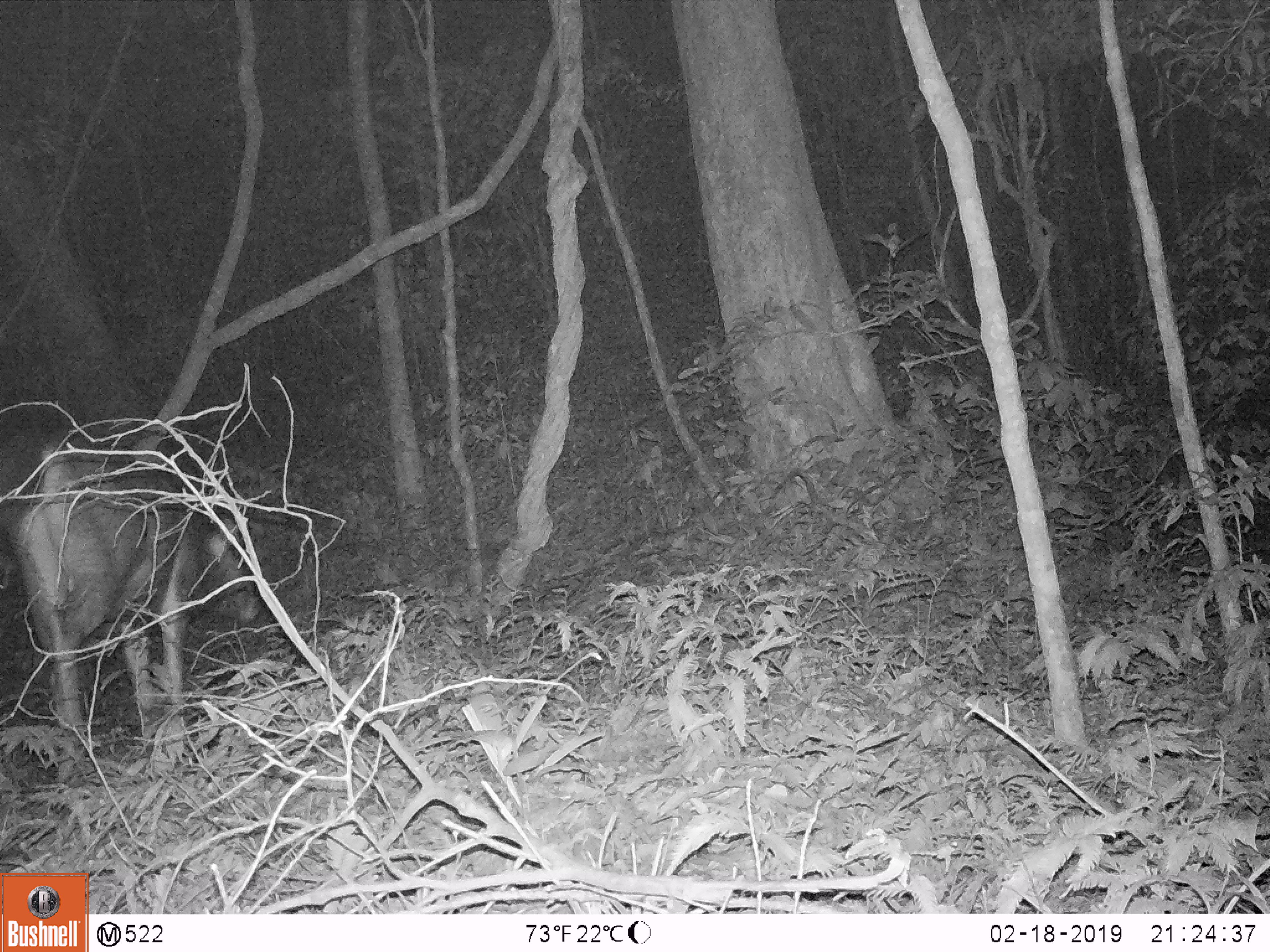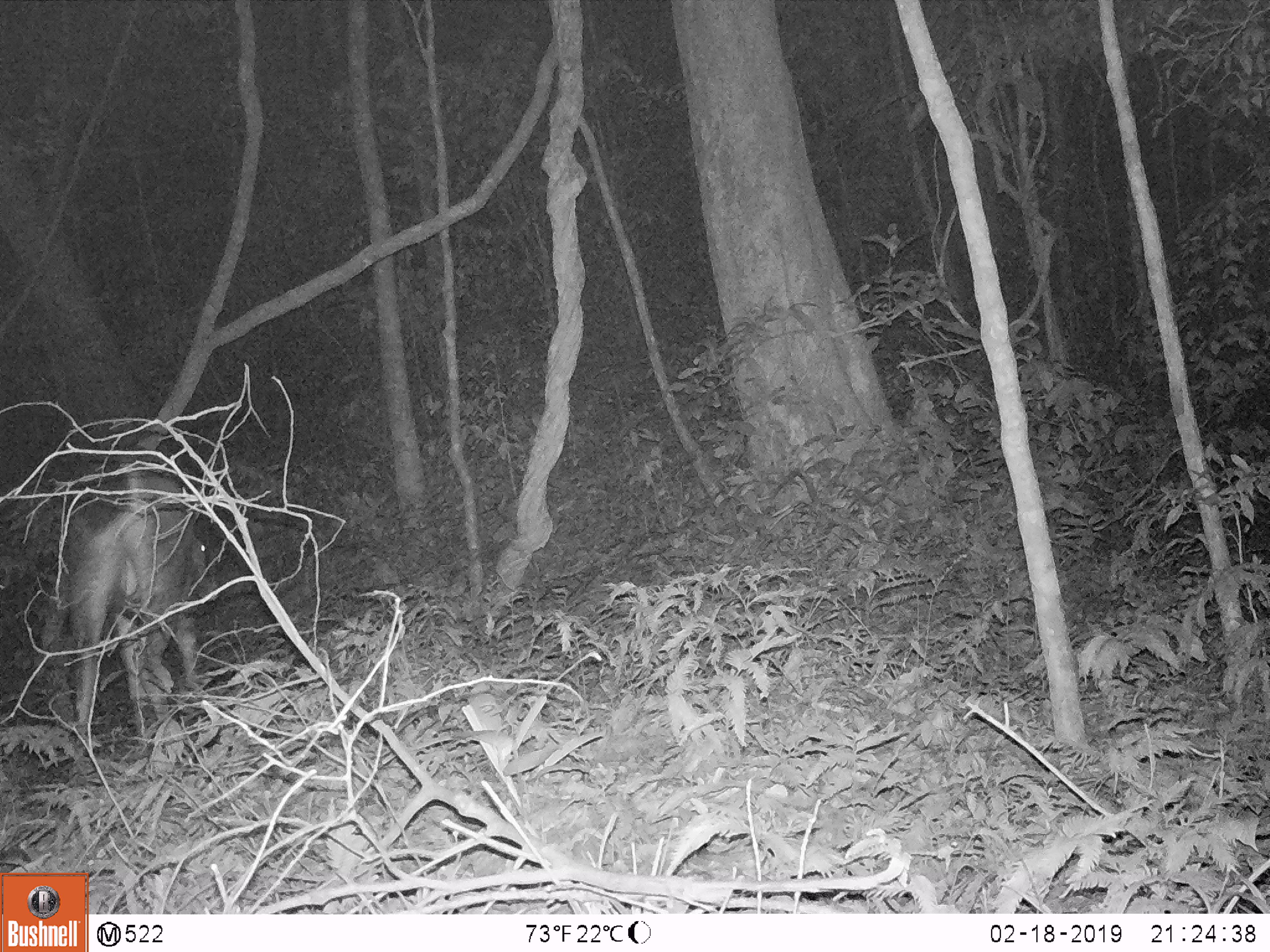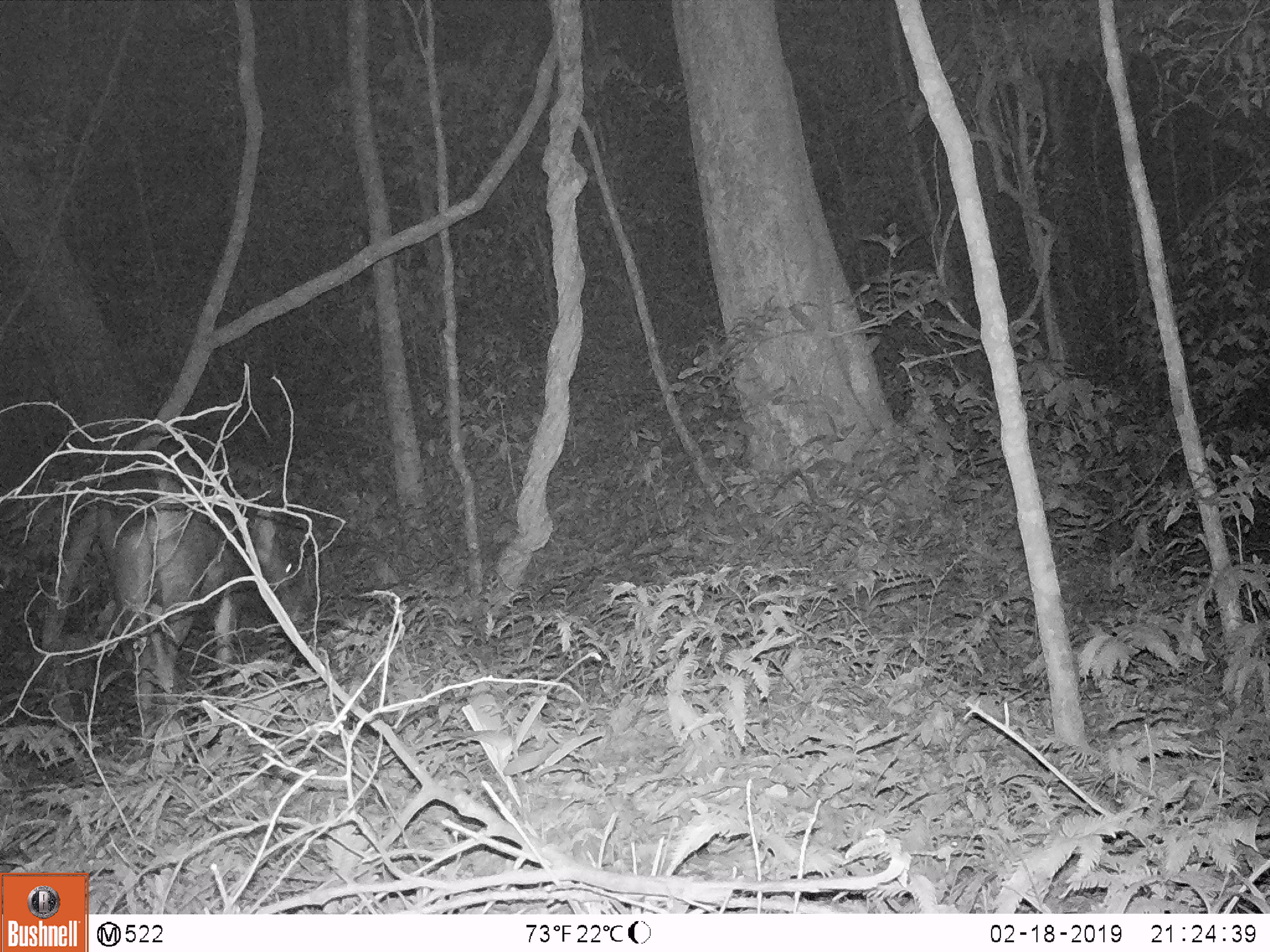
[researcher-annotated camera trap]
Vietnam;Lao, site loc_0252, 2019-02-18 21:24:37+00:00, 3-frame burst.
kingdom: Animalia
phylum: Chordata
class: Mammalia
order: Artiodactyla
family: Cervidae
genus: Rusa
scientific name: Rusa unicolor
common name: sambar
Sambar (Rusa unicolor). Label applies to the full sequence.